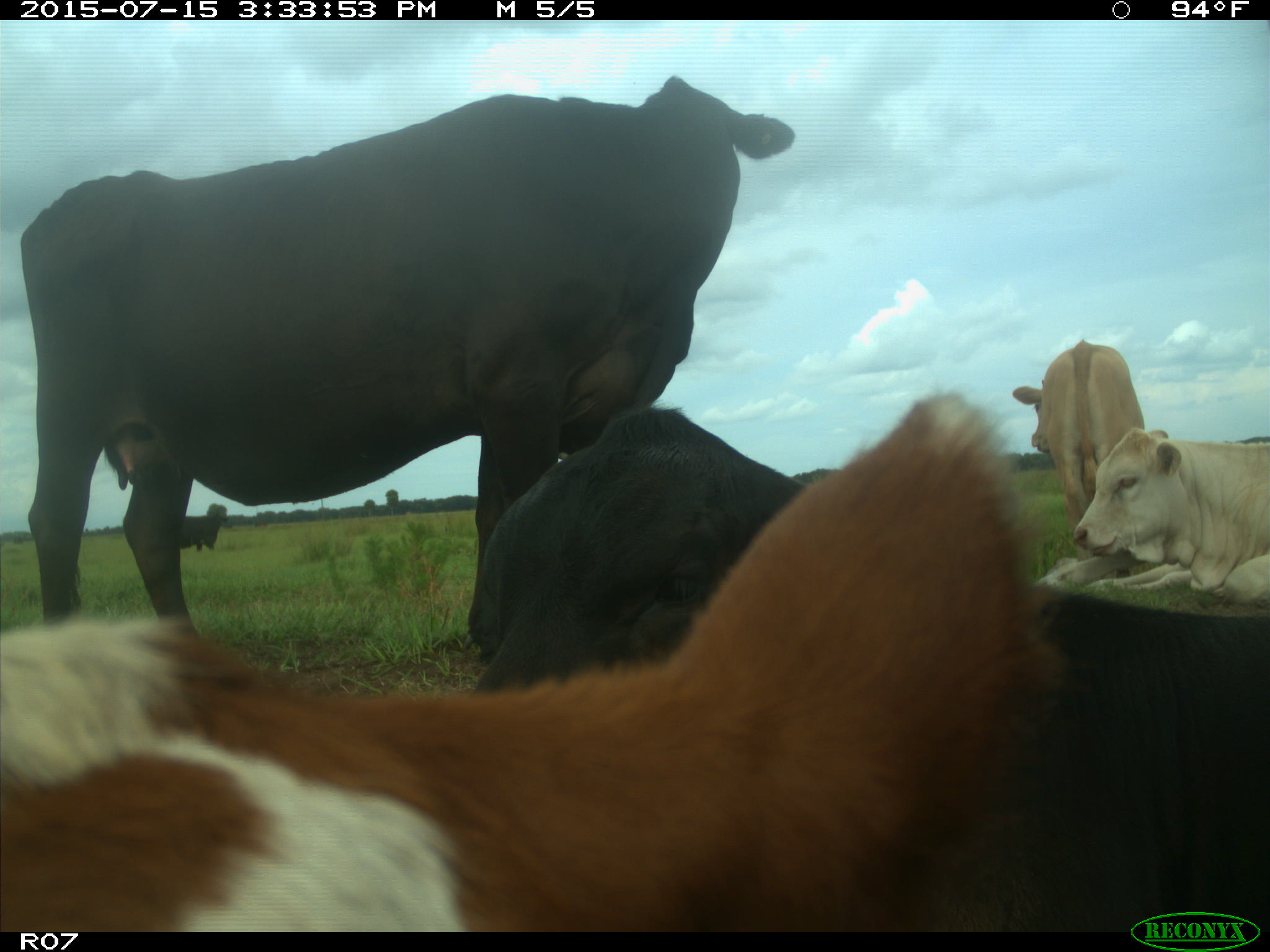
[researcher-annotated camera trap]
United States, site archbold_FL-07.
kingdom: Animalia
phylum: Chordata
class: Mammalia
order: Artiodactyla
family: Bovidae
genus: Bos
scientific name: Bos taurus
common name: domestic cow